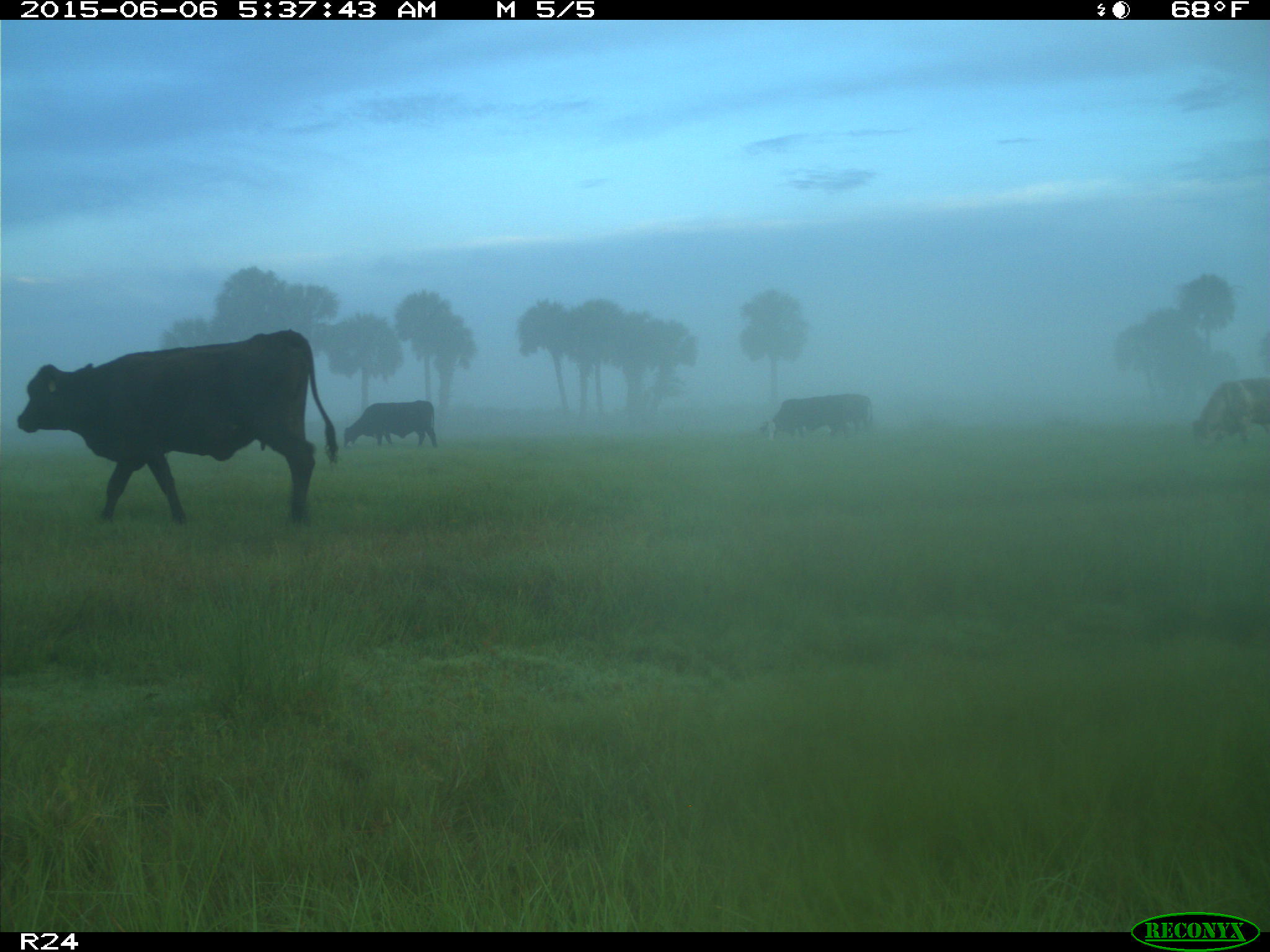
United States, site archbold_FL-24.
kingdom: Animalia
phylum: Chordata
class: Mammalia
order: Artiodactyla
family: Bovidae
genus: Bos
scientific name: Bos taurus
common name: domestic cow